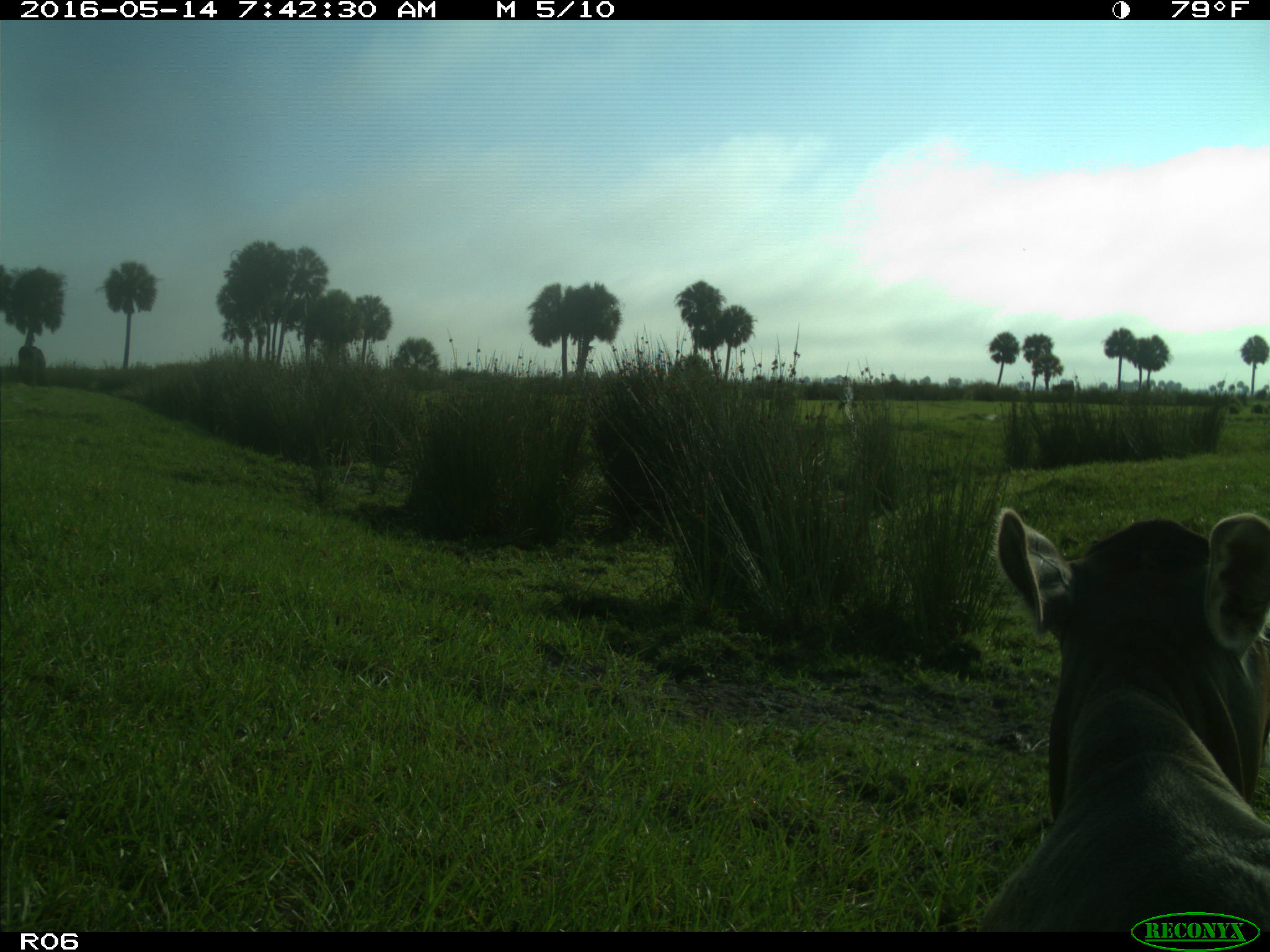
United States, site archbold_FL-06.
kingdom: Animalia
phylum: Chordata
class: Mammalia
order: Artiodactyla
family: Bovidae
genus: Bos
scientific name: Bos taurus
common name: domestic cow